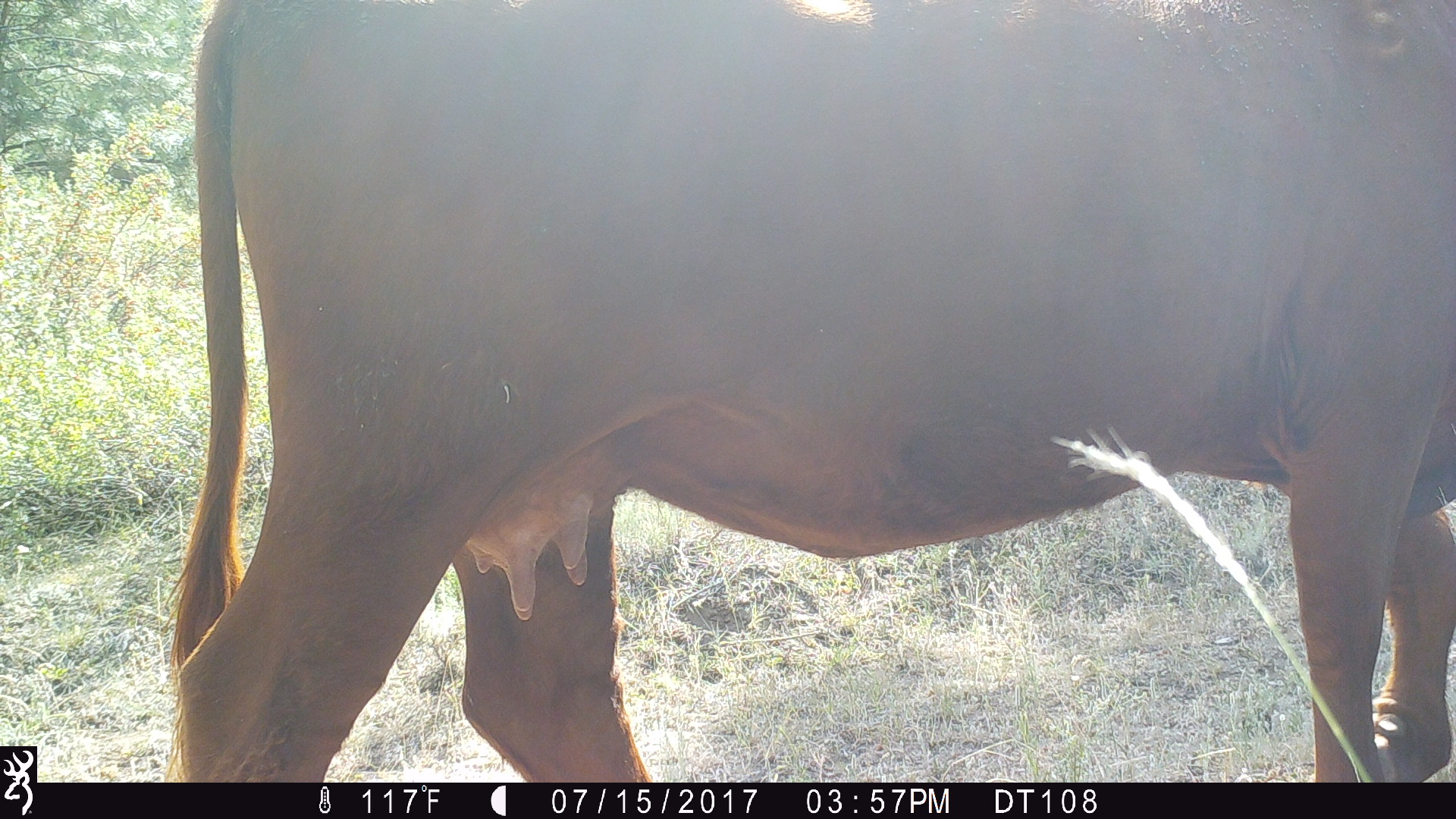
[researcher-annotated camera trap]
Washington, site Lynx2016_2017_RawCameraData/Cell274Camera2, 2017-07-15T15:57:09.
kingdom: Animalia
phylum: Chordata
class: Mammalia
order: Artiodactyla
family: Bovidae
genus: Bos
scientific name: Bos taurus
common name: domestic cattle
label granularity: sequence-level